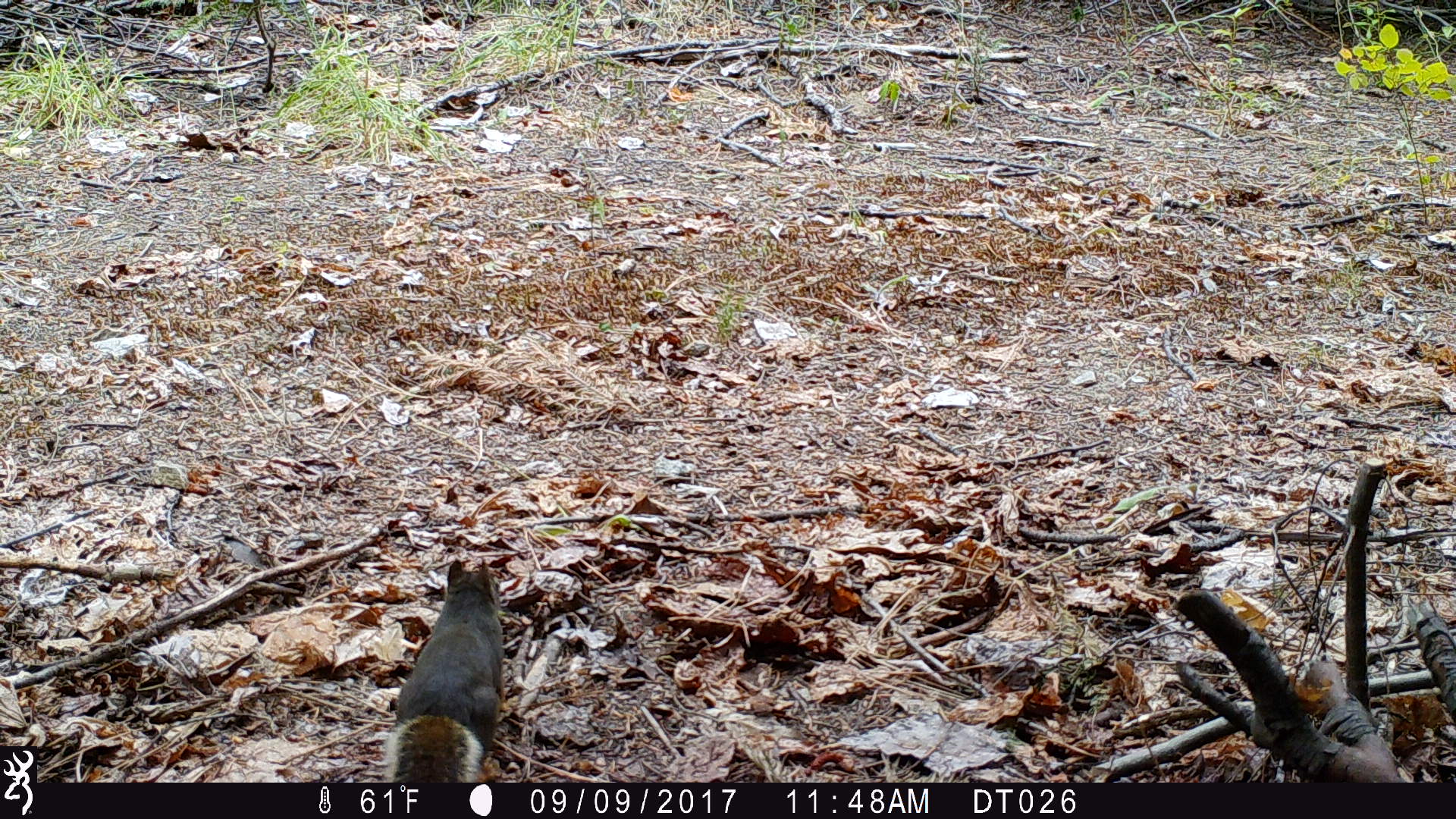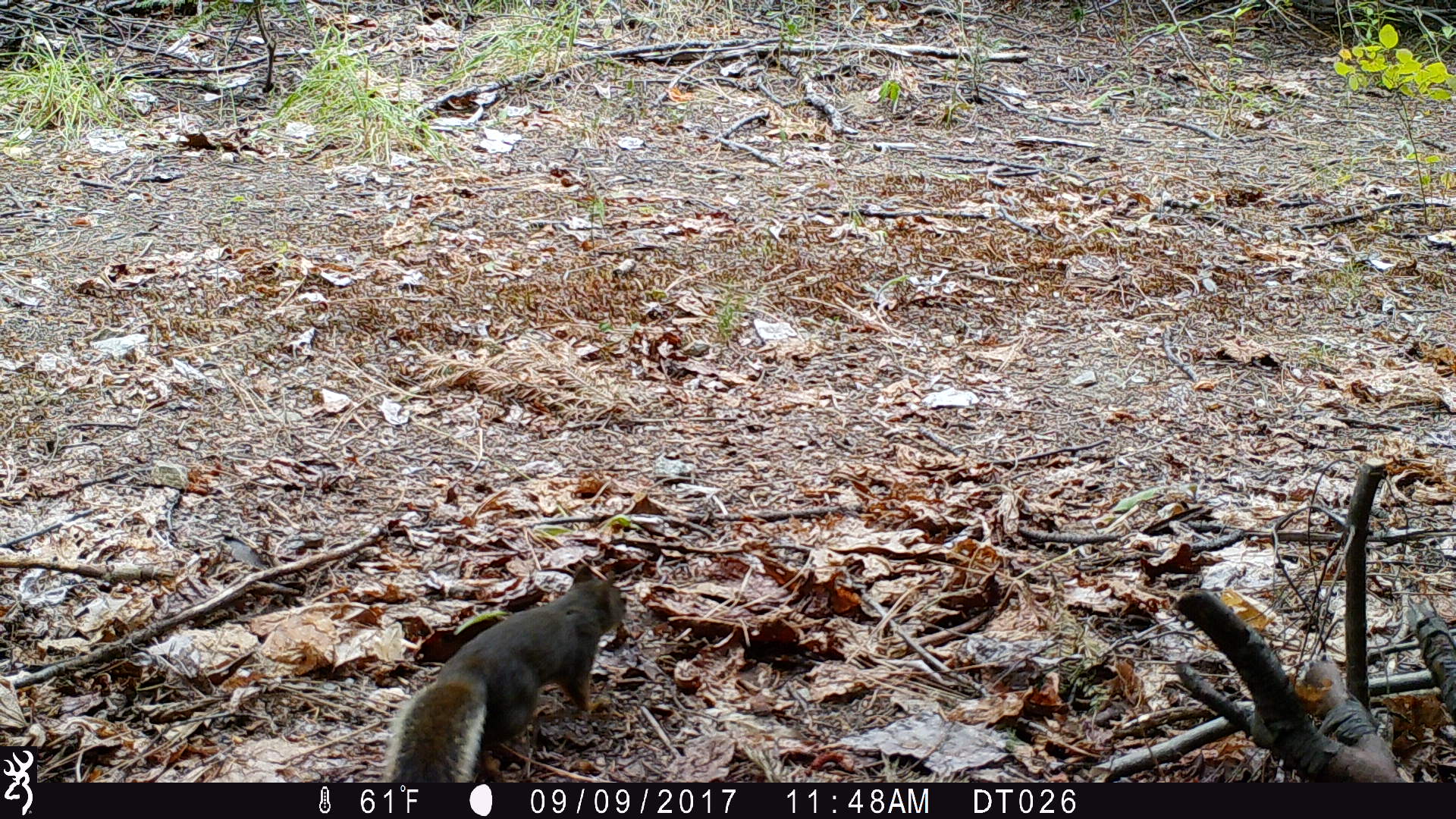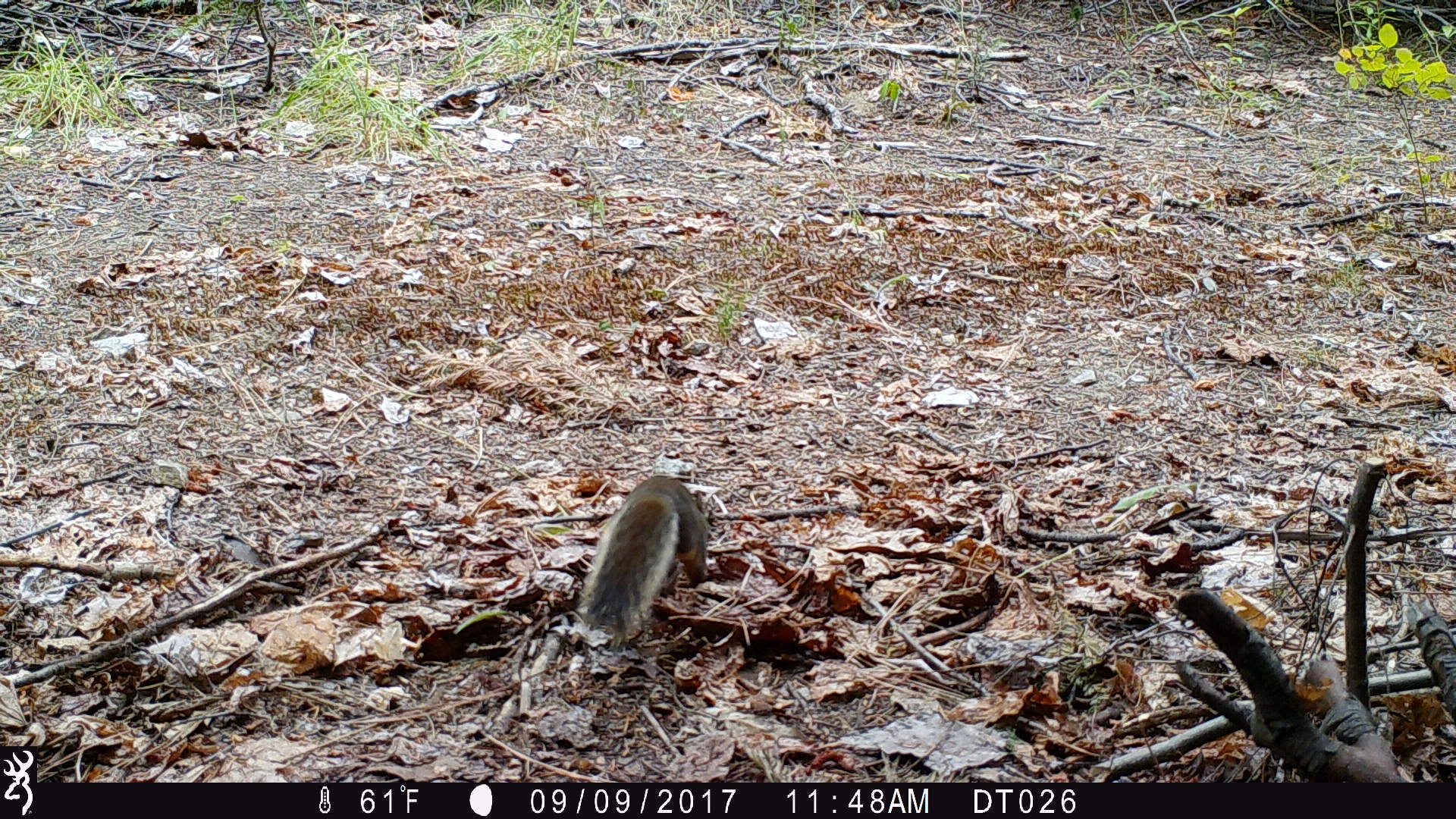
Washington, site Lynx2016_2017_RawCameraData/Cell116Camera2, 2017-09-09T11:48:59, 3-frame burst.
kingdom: Animalia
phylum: Chordata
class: Mammalia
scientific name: Mammalia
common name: small mammal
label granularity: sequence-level